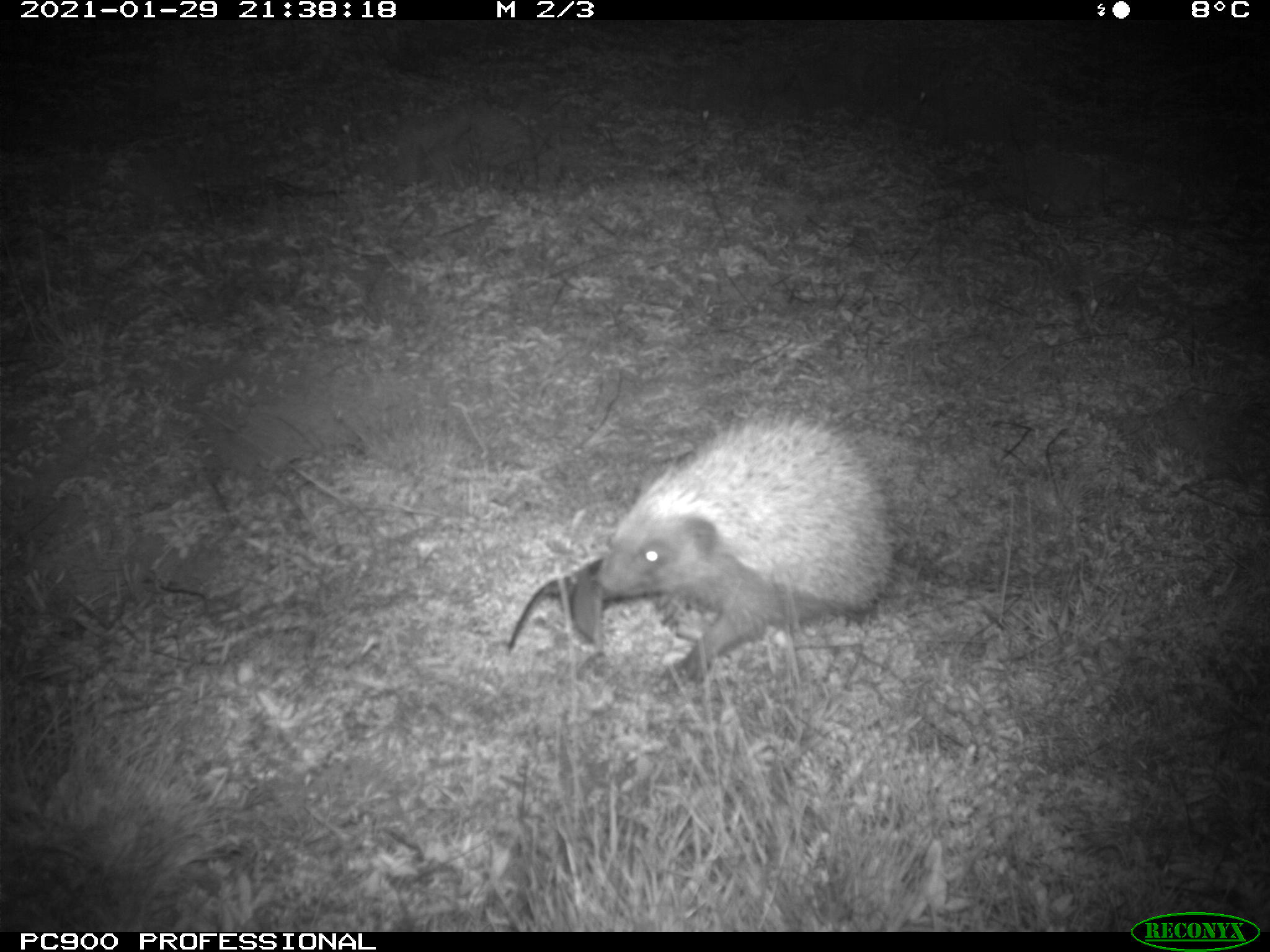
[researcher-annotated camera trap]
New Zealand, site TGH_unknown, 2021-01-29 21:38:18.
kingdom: Animalia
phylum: Chordata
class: Mammalia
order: Eulipotyphla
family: Erinaceidae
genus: Erinaceus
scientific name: Erinaceus europaeus europaeus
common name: european hedgehog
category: hedgehog